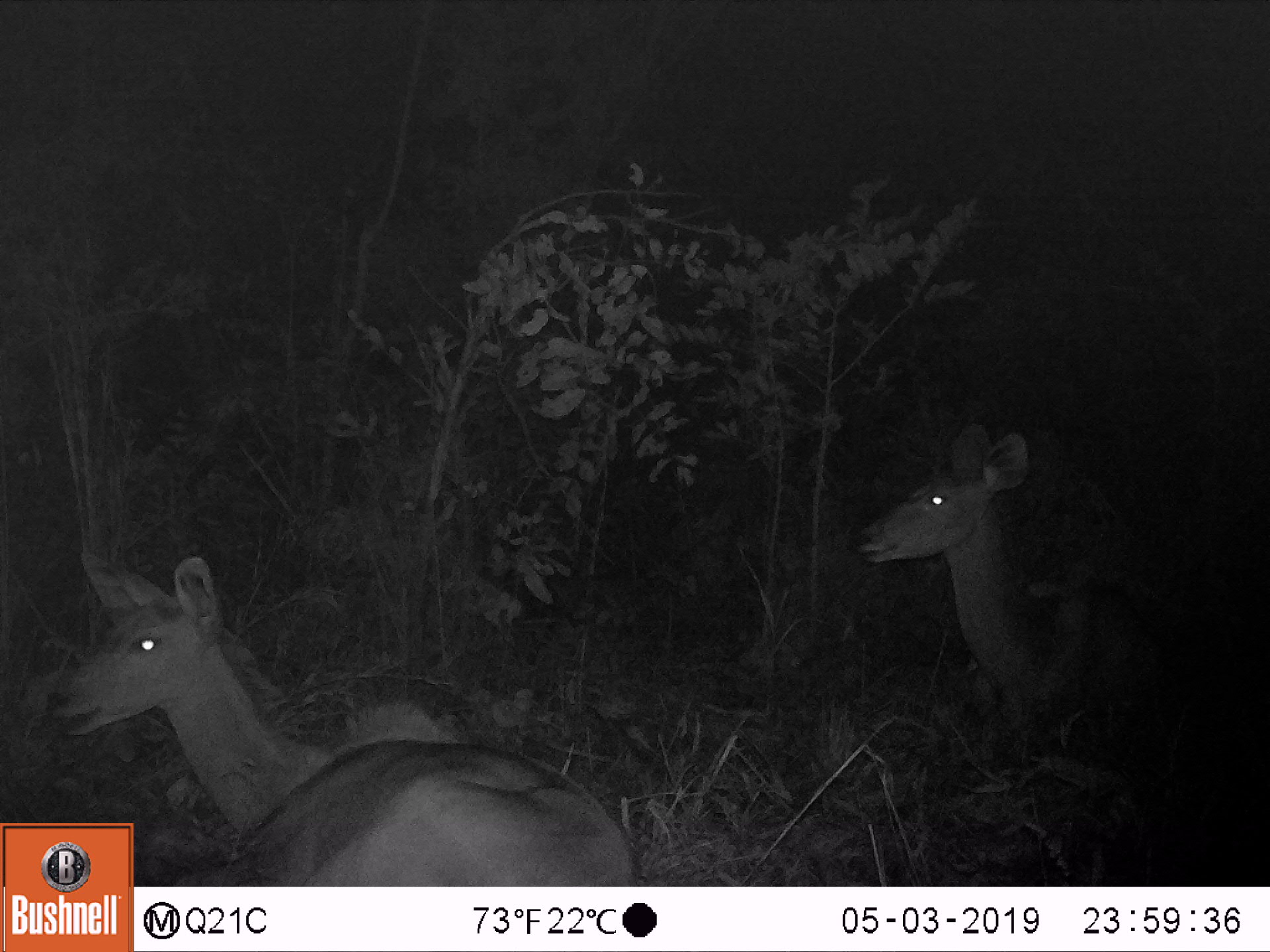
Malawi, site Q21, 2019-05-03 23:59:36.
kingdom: Animalia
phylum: Chordata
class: Mammalia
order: Artiodactyla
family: Bovidae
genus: Tragelaphus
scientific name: Tragelaphus strepsiceros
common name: greater kudu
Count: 2.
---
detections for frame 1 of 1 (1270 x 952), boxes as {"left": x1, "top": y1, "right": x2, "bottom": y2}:
greater kudu: {"left": 45, "top": 536, "right": 626, "bottom": 819}; {"left": 848, "top": 415, "right": 1201, "bottom": 756}